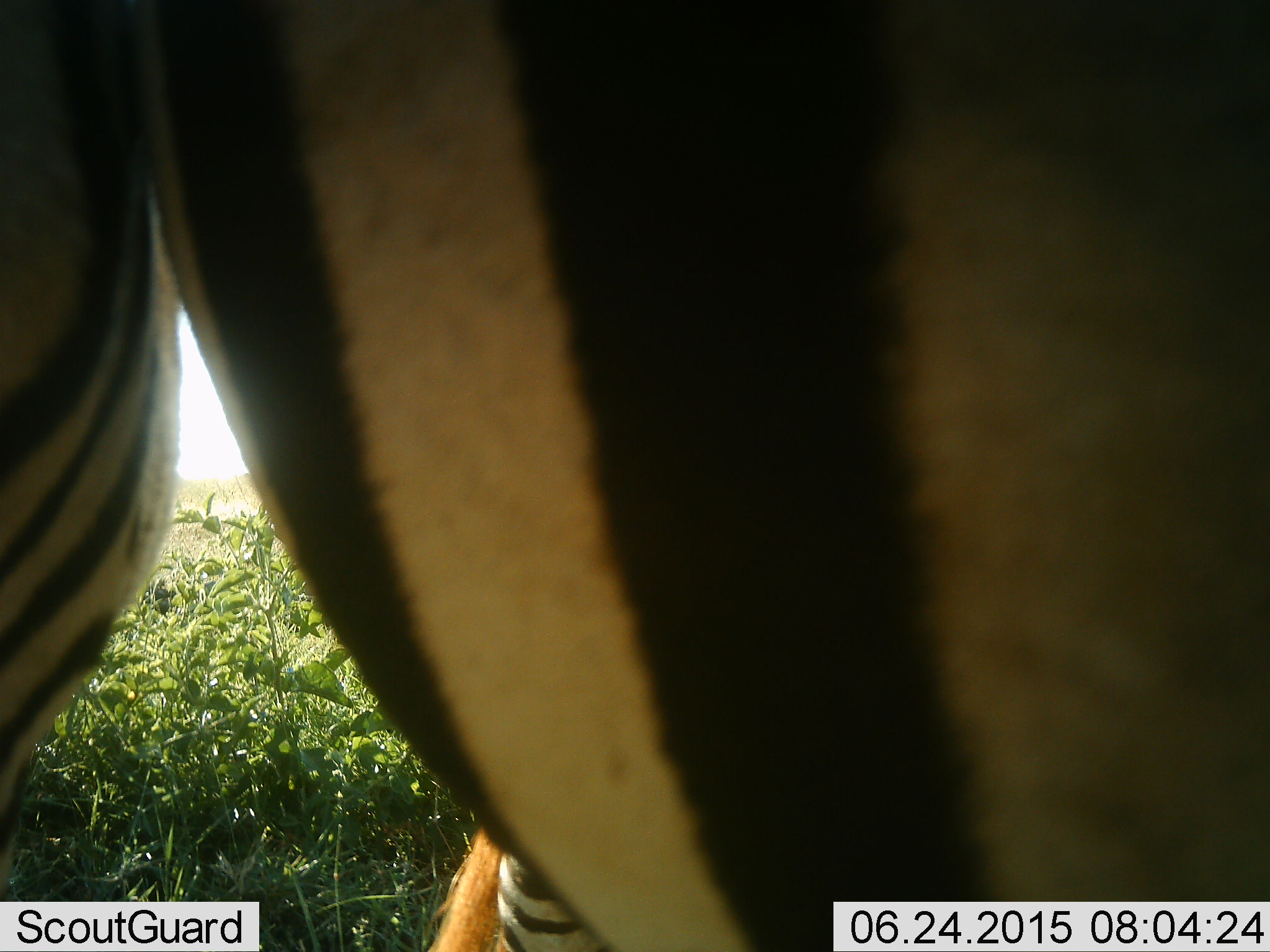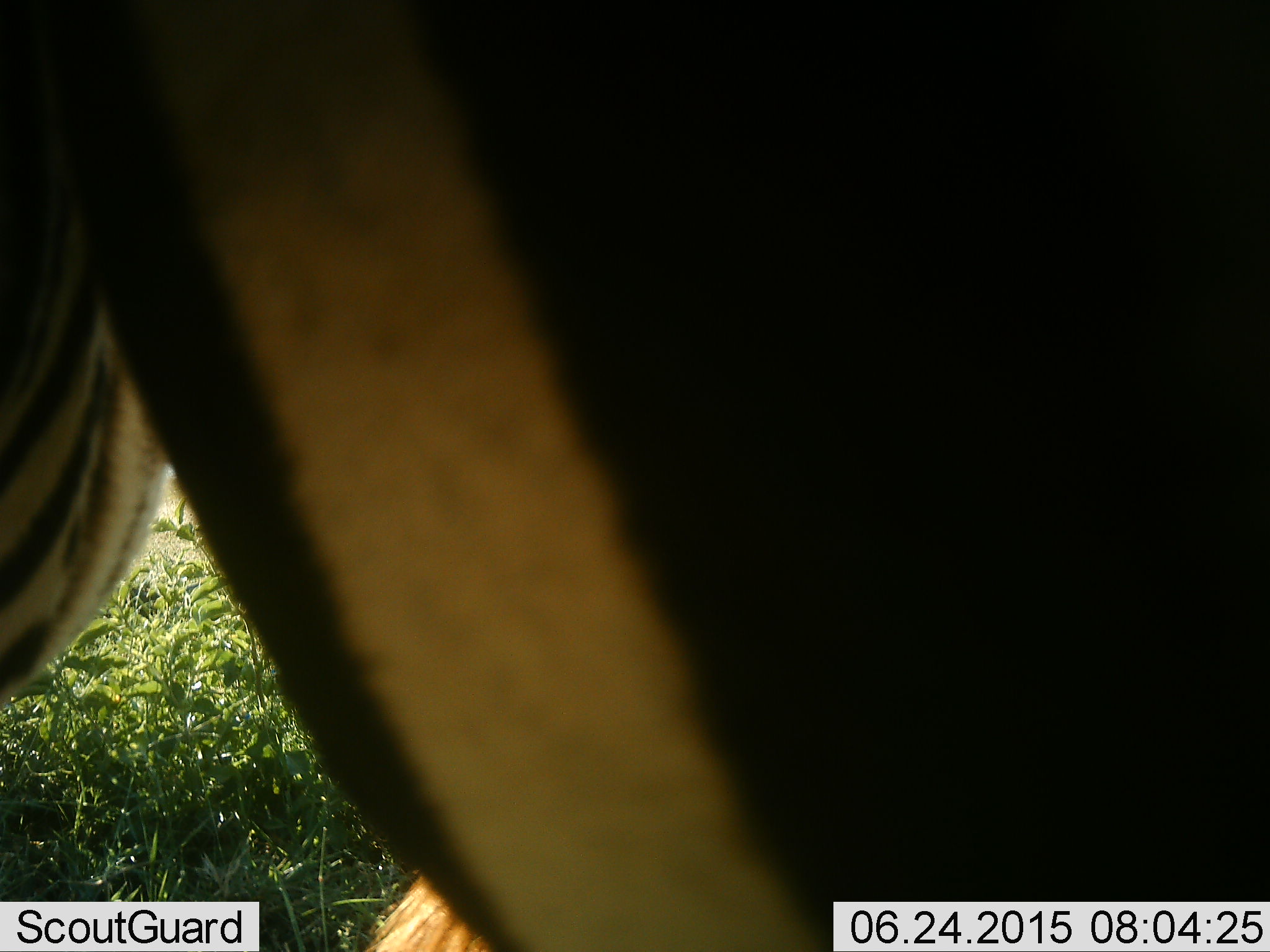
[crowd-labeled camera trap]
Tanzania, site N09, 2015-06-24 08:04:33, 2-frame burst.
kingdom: Animalia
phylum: Chordata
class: Mammalia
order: Perissodactyla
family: Equidae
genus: Equus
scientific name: Equus quagga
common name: plains zebra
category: zebra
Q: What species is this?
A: Zebra (plains zebra) (Equus quagga).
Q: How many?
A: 1.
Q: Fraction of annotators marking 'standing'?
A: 80%.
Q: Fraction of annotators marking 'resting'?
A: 0%.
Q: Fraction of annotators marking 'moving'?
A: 10%.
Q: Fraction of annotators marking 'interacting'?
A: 0%.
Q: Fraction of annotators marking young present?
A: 0%.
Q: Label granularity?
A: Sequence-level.